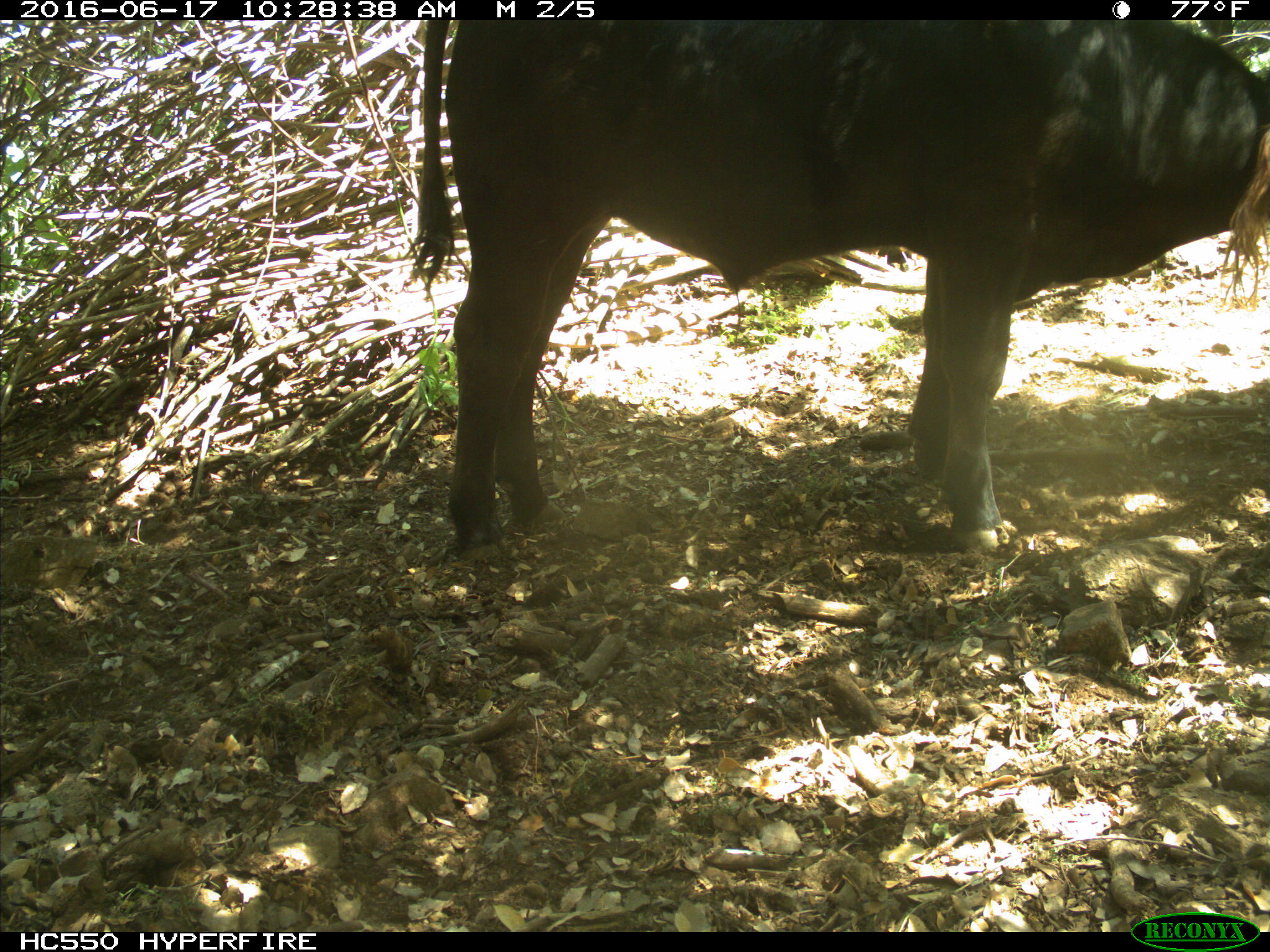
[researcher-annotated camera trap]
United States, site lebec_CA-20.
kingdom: Animalia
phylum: Chordata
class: Mammalia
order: Artiodactyla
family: Bovidae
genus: Bos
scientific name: Bos taurus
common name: domestic cow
Bos taurus (domestic cow).